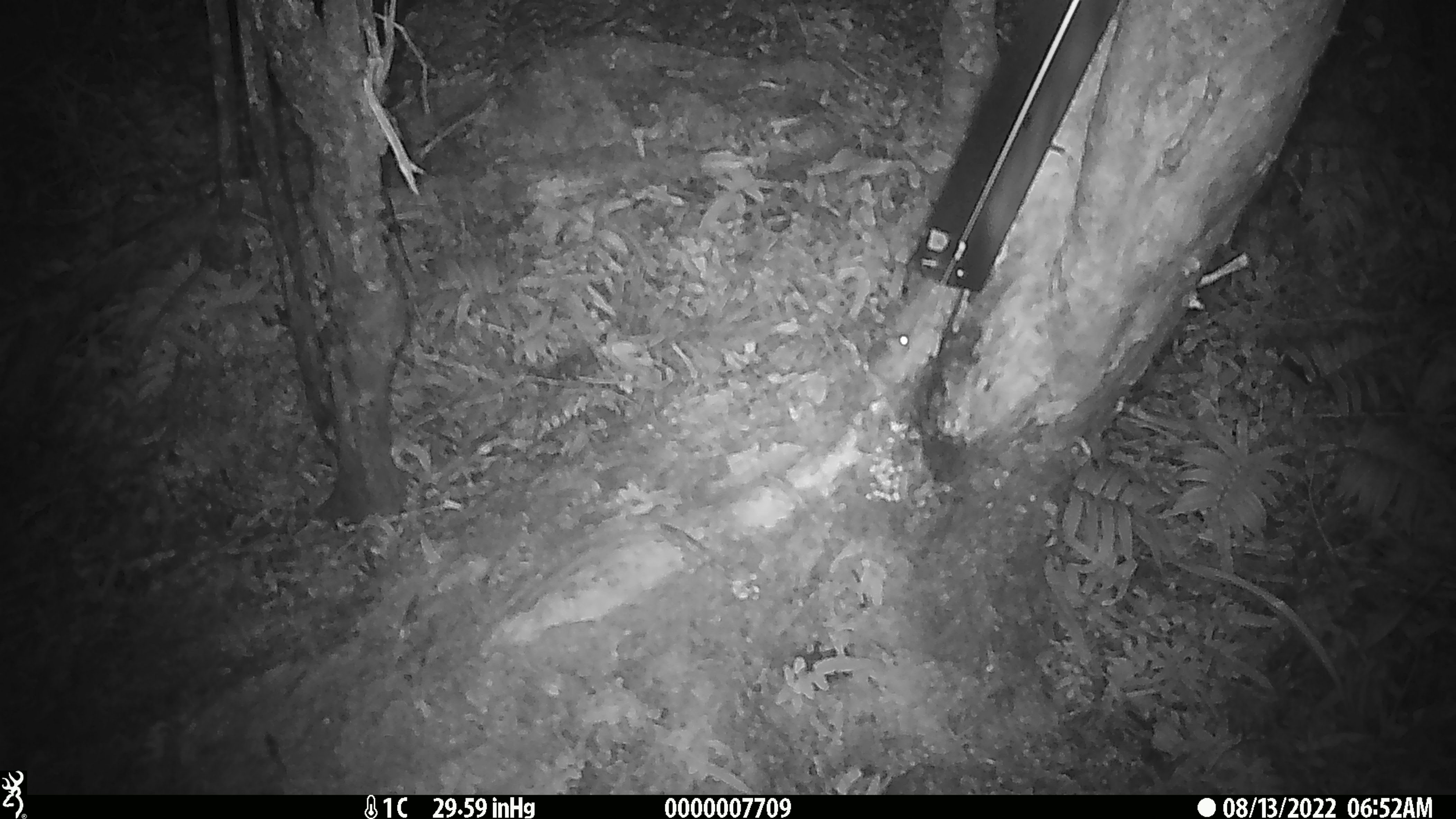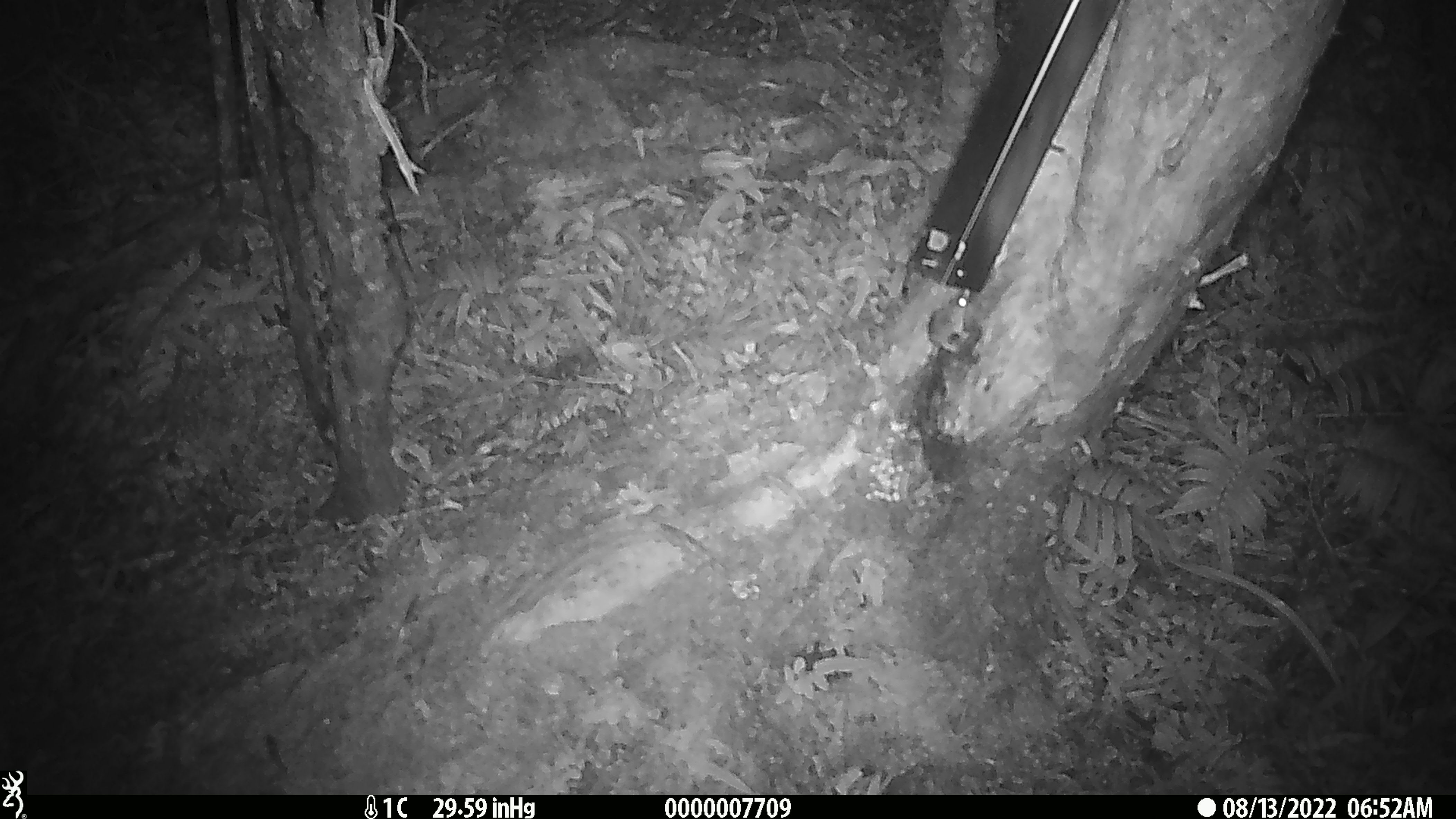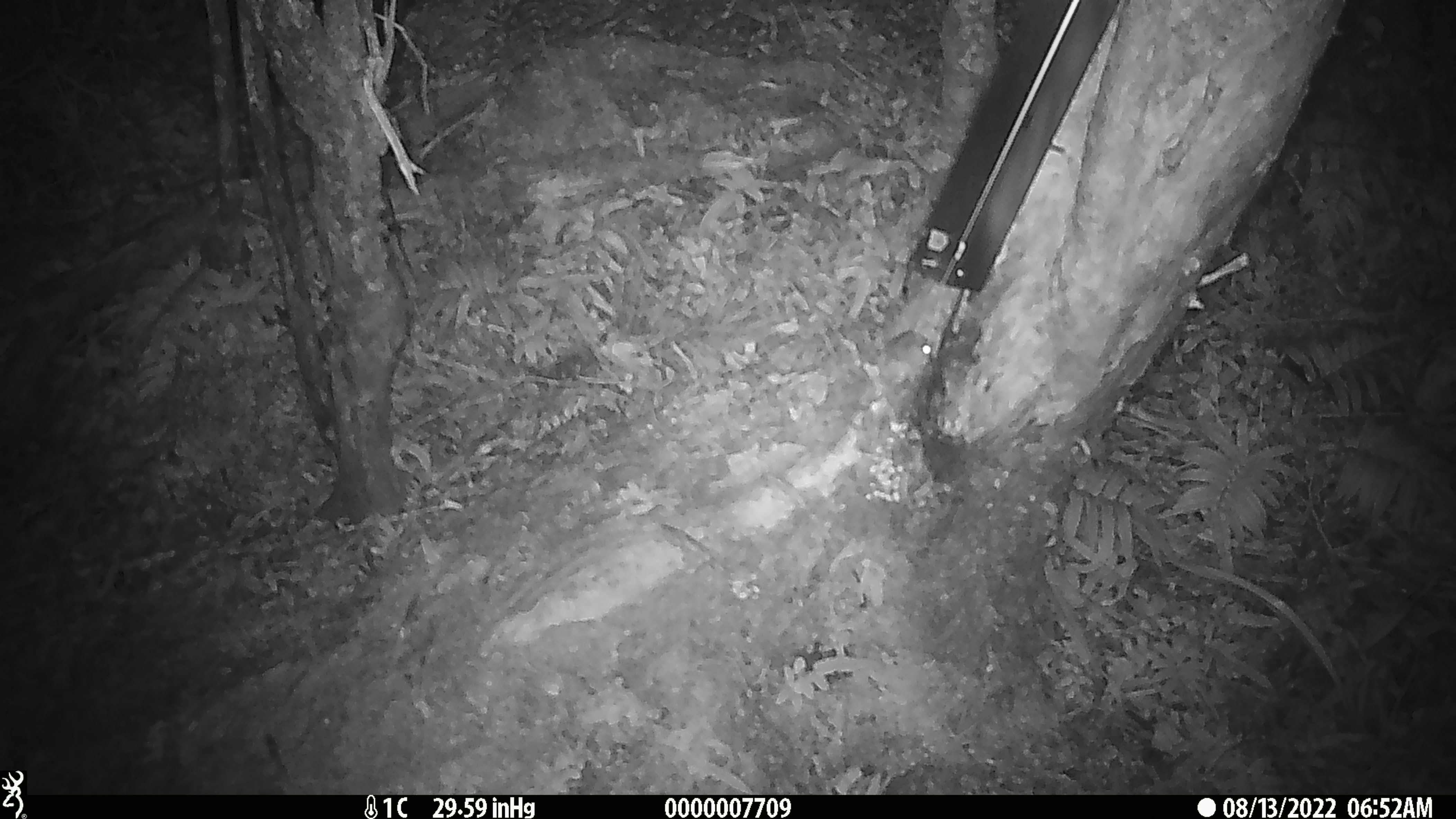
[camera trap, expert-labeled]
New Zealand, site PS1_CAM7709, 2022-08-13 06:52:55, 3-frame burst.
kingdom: Animalia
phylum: Chordata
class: Mammalia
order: Rodentia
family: Muridae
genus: Mus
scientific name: Mus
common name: mouse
Mouse (Mus).